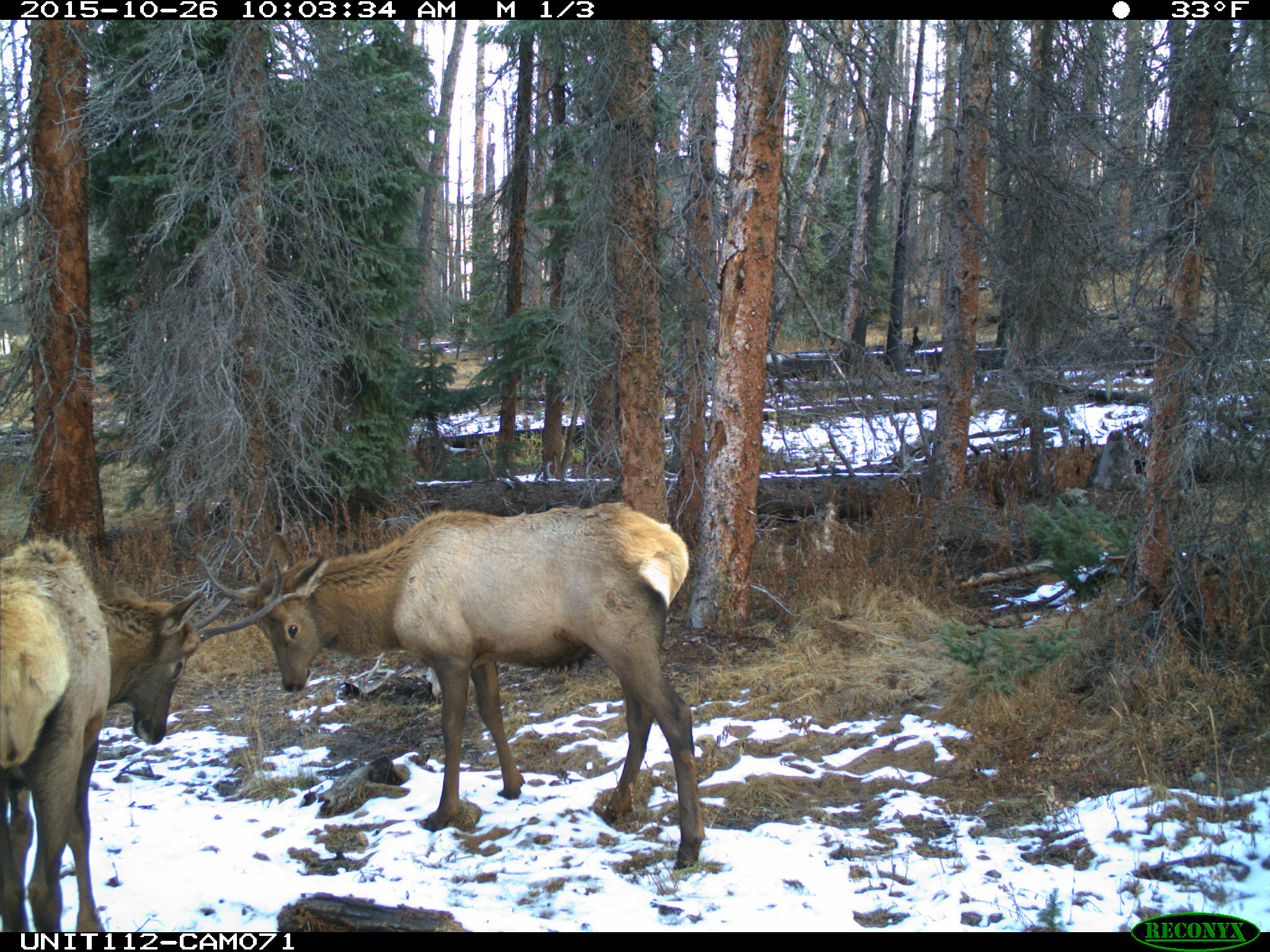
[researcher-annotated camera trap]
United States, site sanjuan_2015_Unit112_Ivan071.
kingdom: Animalia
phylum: Chordata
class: Mammalia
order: Artiodactyla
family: Cervidae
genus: Cervus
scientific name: Cervus elaphus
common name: red deer